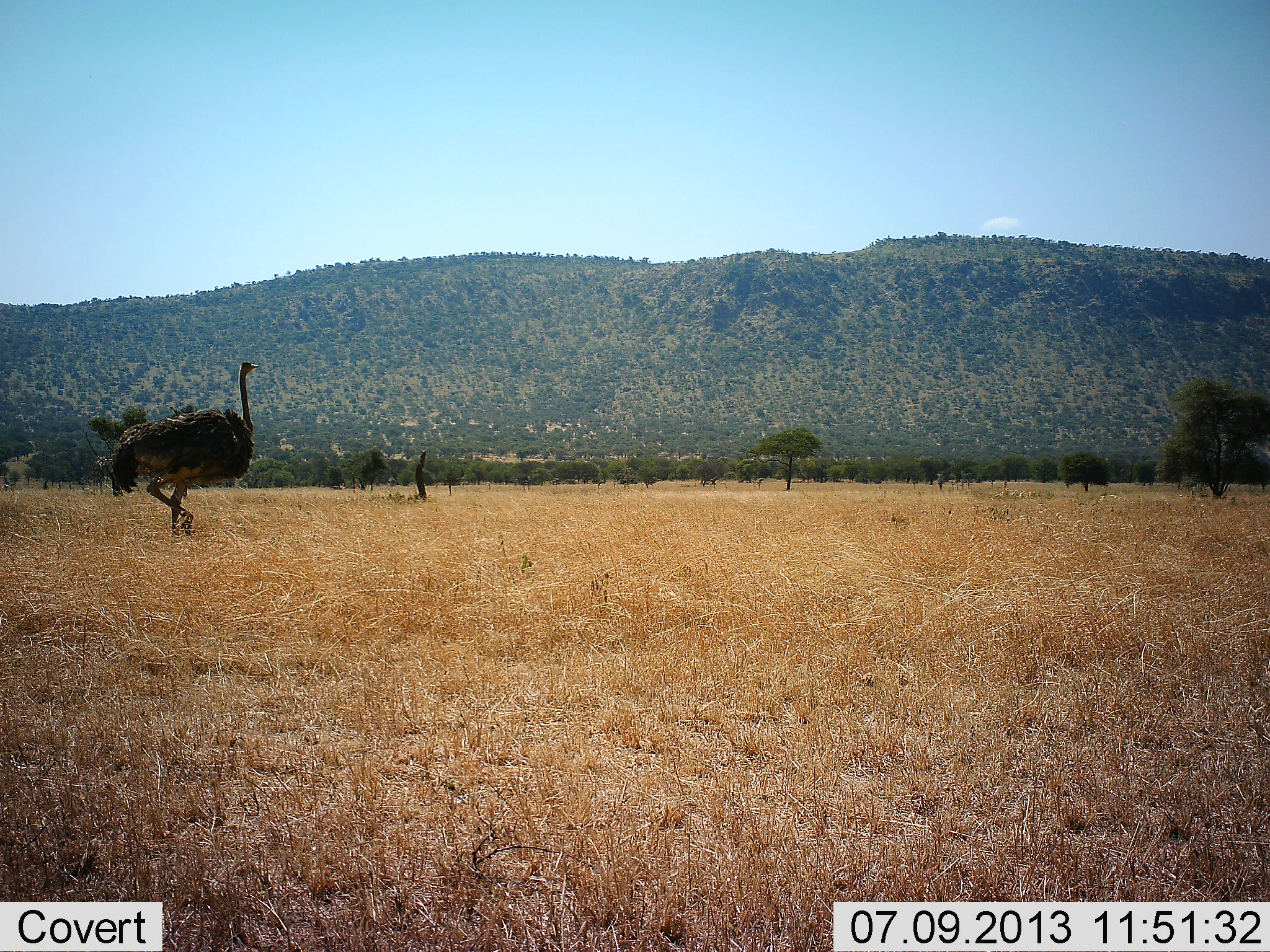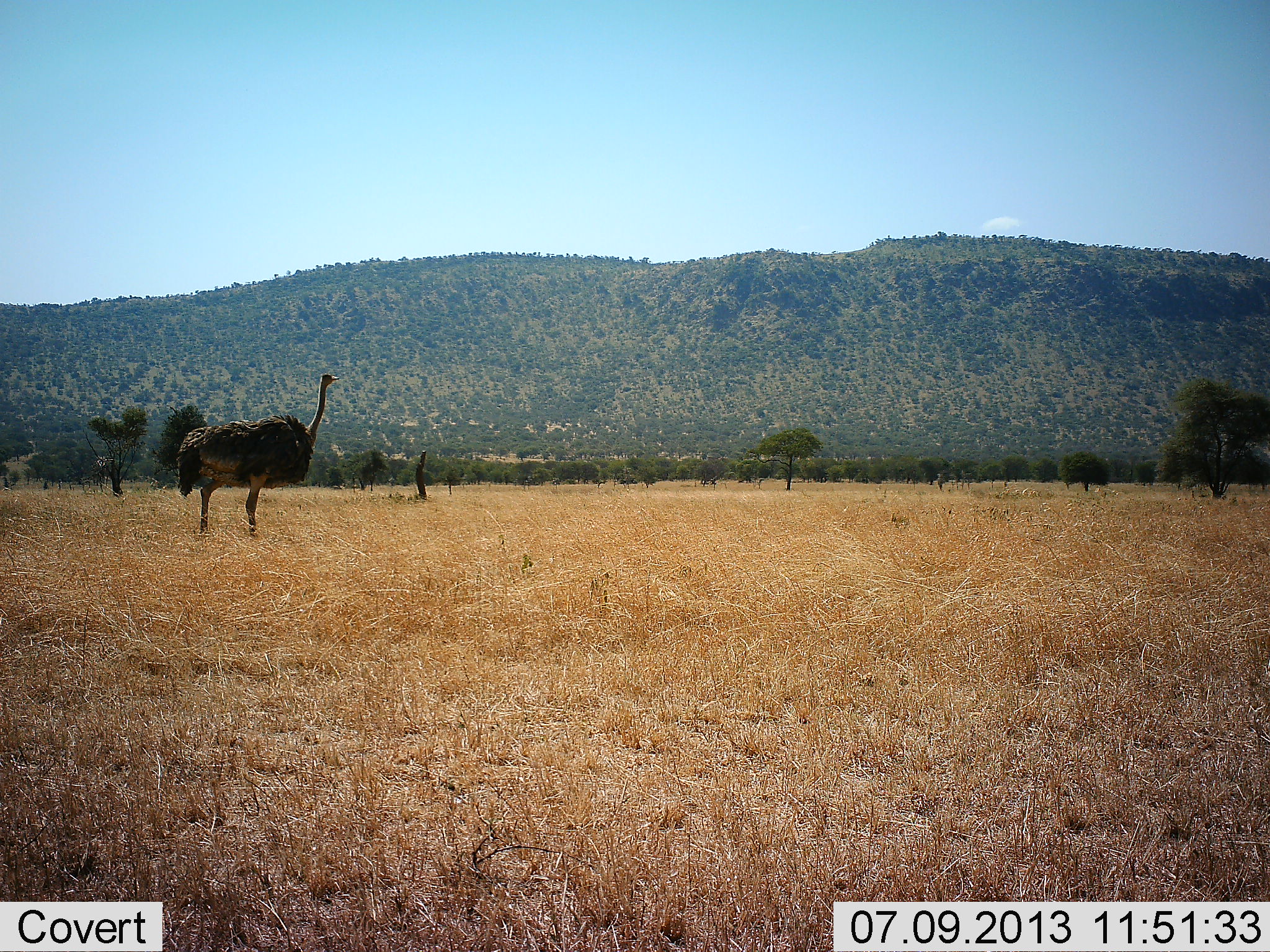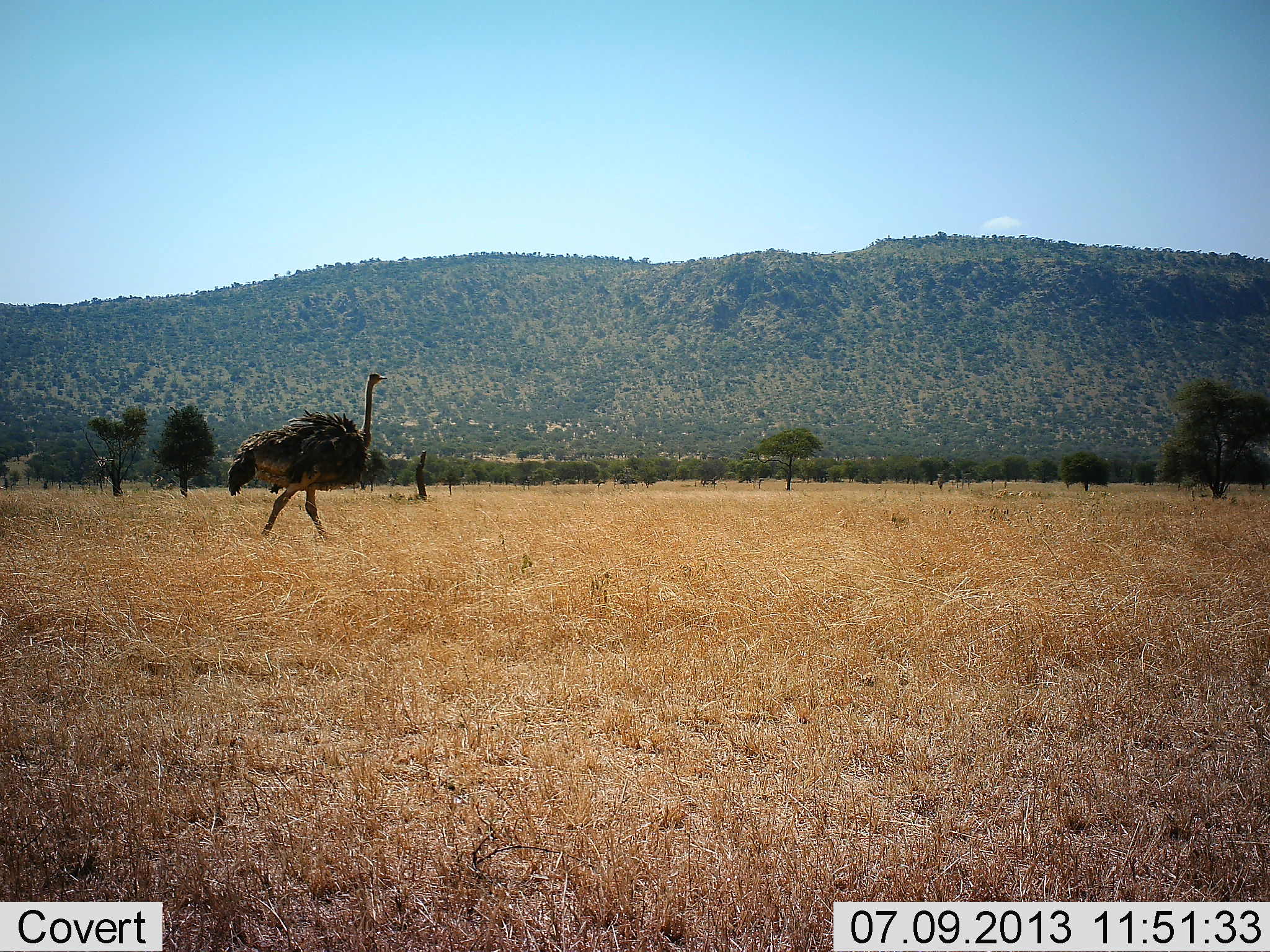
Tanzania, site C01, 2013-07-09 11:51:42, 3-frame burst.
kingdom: Animalia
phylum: Chordata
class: Aves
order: Struthioniformes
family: Struthionidae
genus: Struthio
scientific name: Struthio camelus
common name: ostrich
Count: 1.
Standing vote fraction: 11%.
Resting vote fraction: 0%.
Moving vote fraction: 89%.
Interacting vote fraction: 0%.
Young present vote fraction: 0%.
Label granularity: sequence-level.